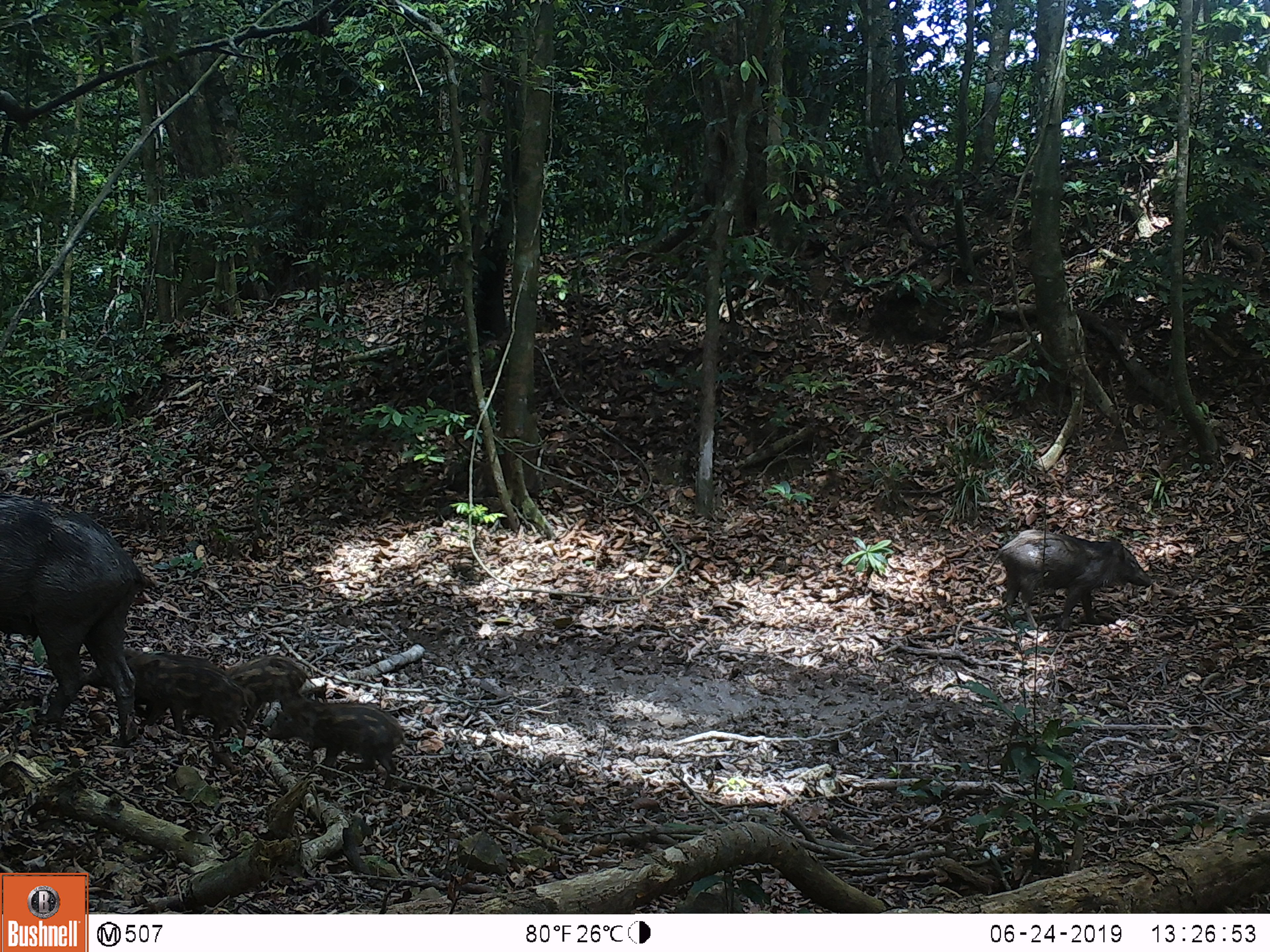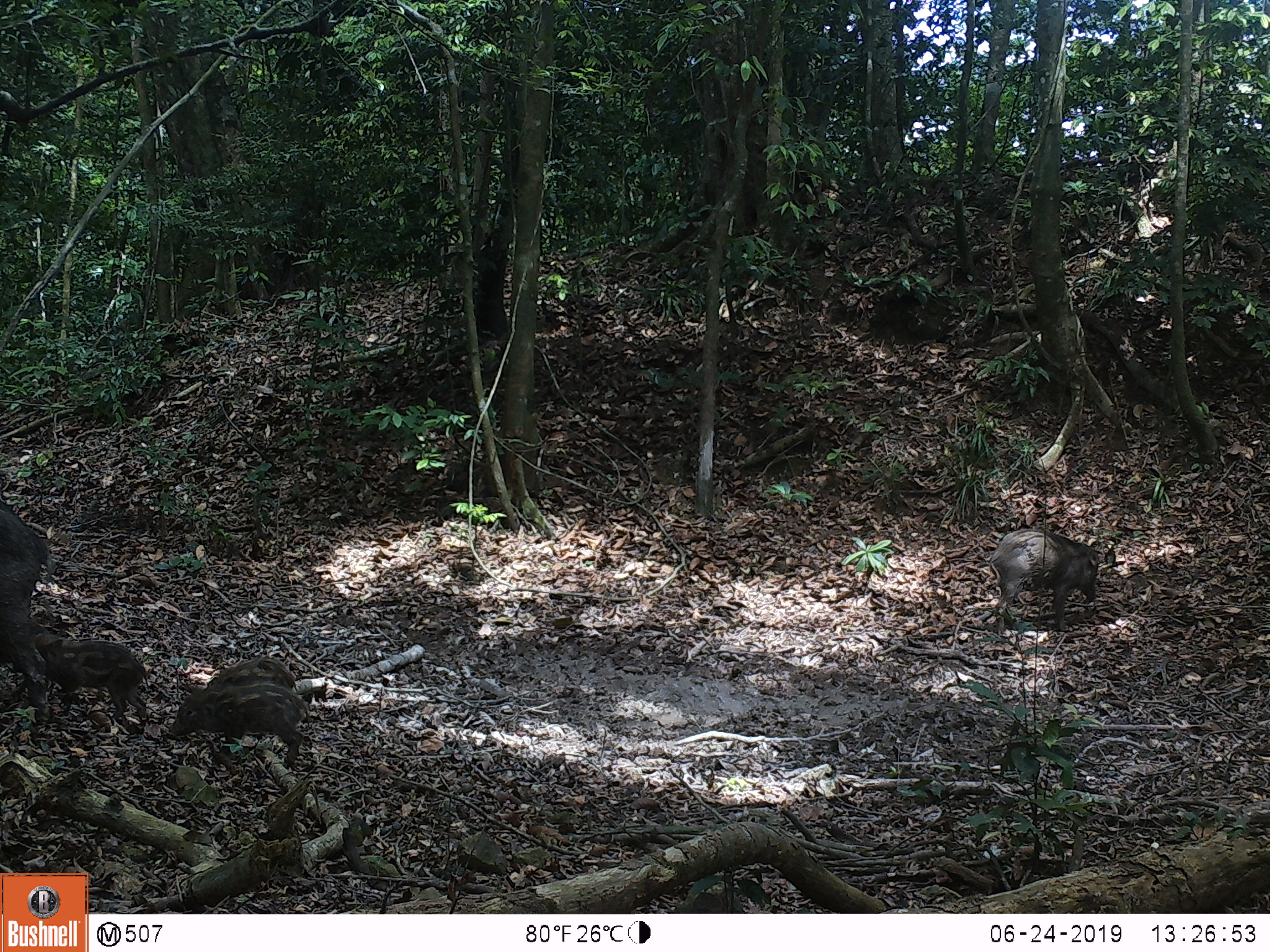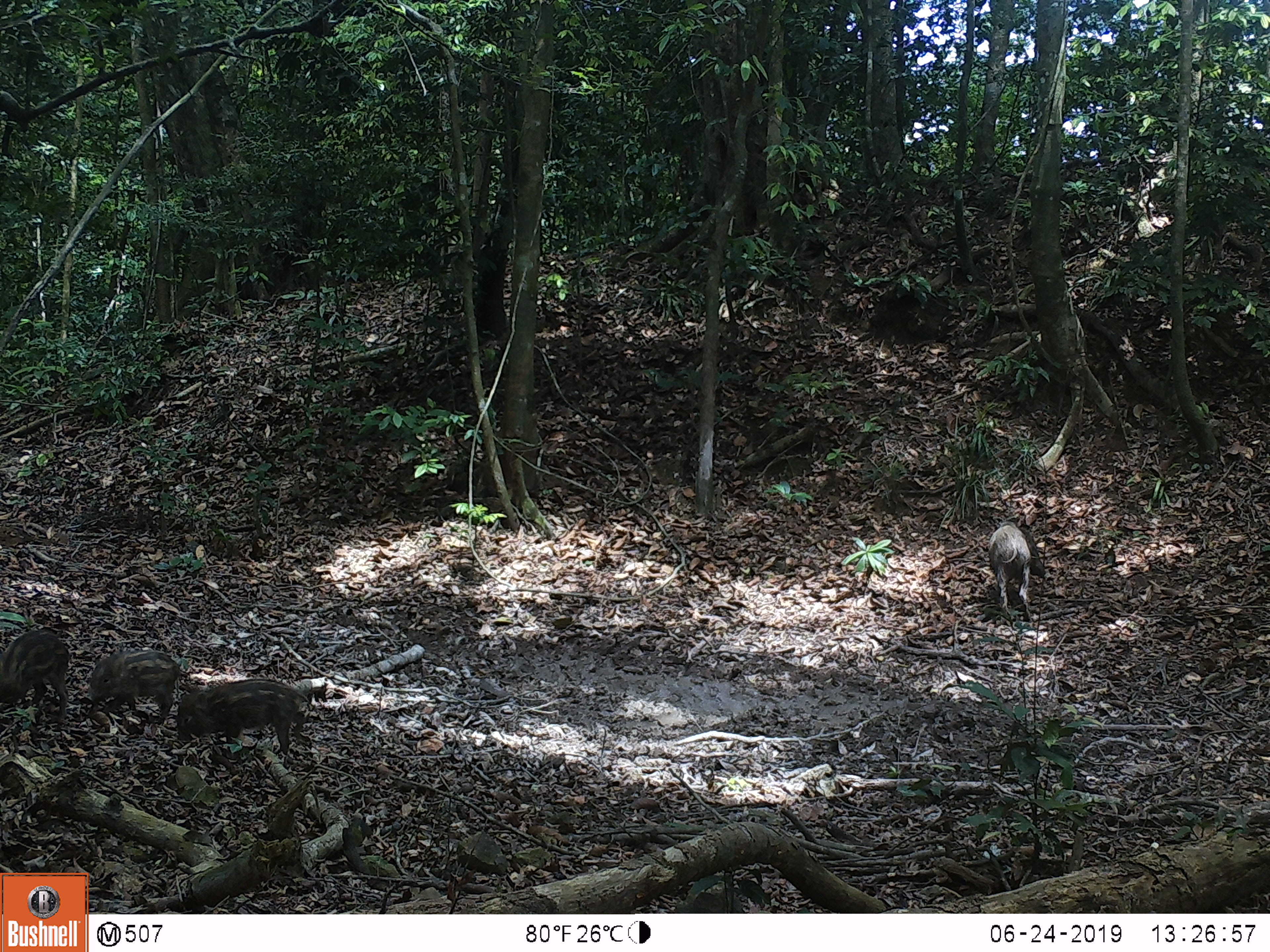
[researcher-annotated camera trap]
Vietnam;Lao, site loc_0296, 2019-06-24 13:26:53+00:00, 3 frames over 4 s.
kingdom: Animalia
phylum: Chordata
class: Mammalia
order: Artiodactyla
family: Suidae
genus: Sus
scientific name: Sus scrofa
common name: eurasian wild pig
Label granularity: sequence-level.